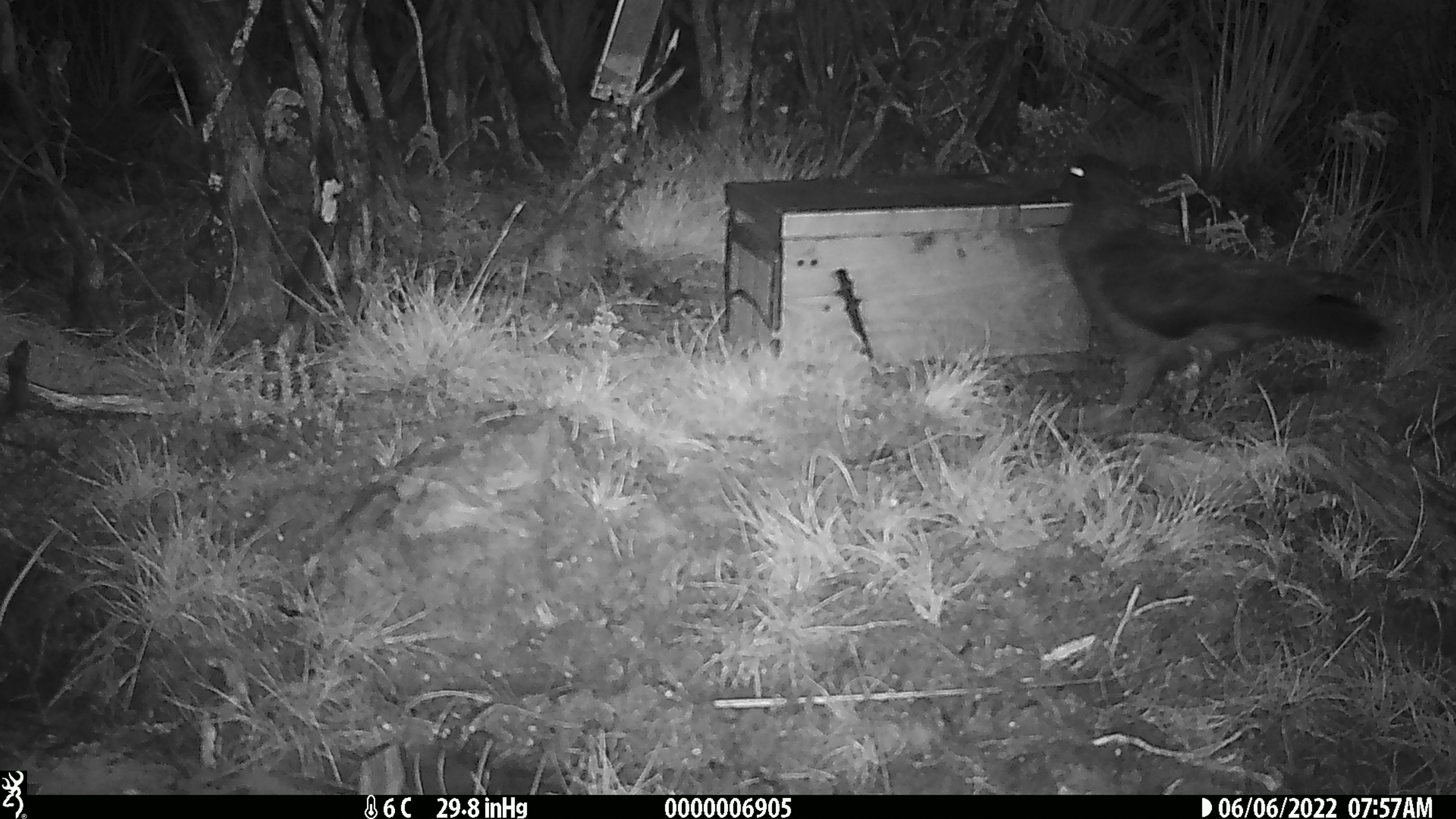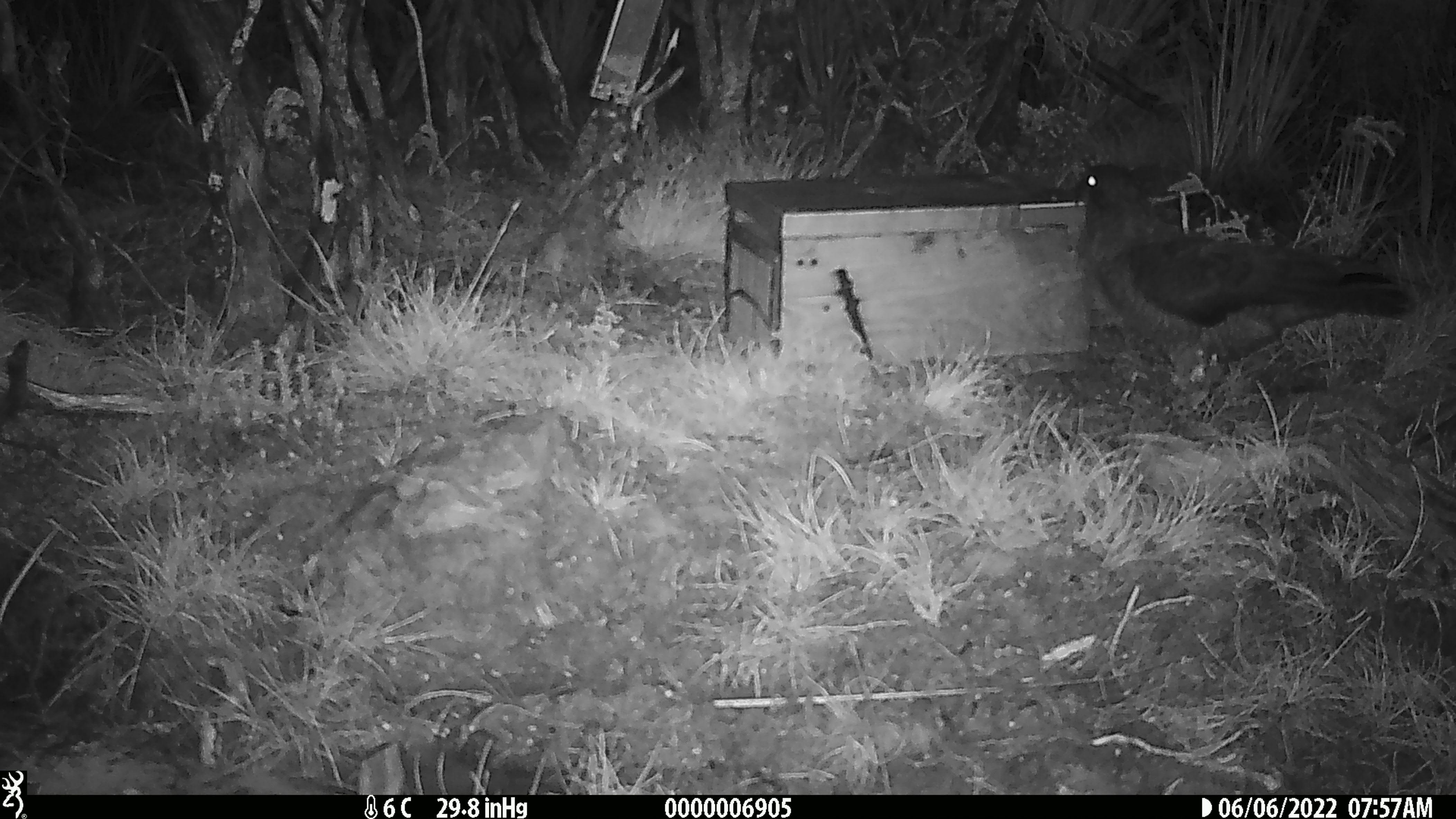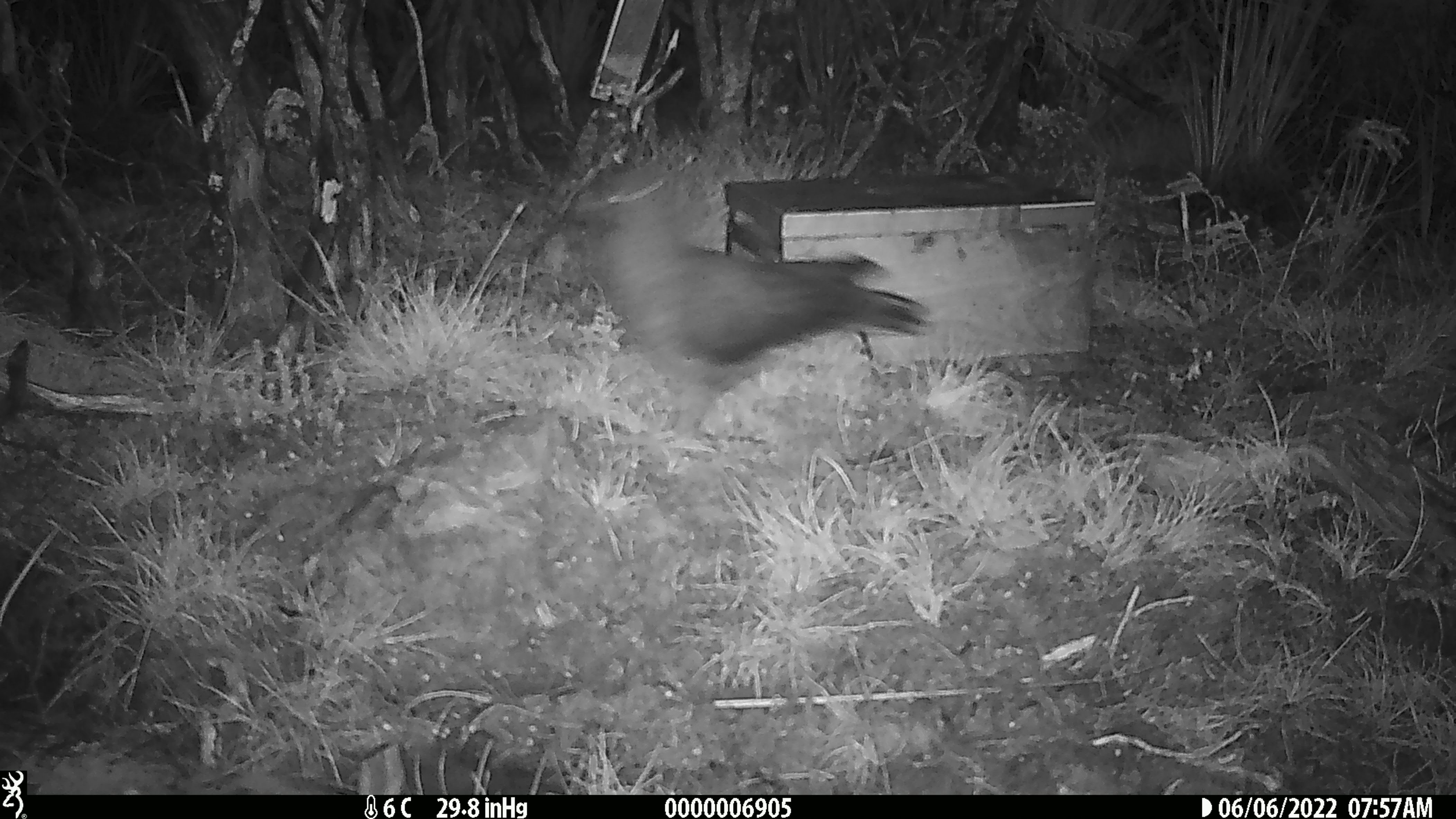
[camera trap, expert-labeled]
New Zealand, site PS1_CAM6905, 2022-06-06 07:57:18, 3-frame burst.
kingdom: Animalia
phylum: Chordata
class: Aves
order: Psittaciformes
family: Strigopidae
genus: Nestor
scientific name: Nestor notabilis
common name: kea